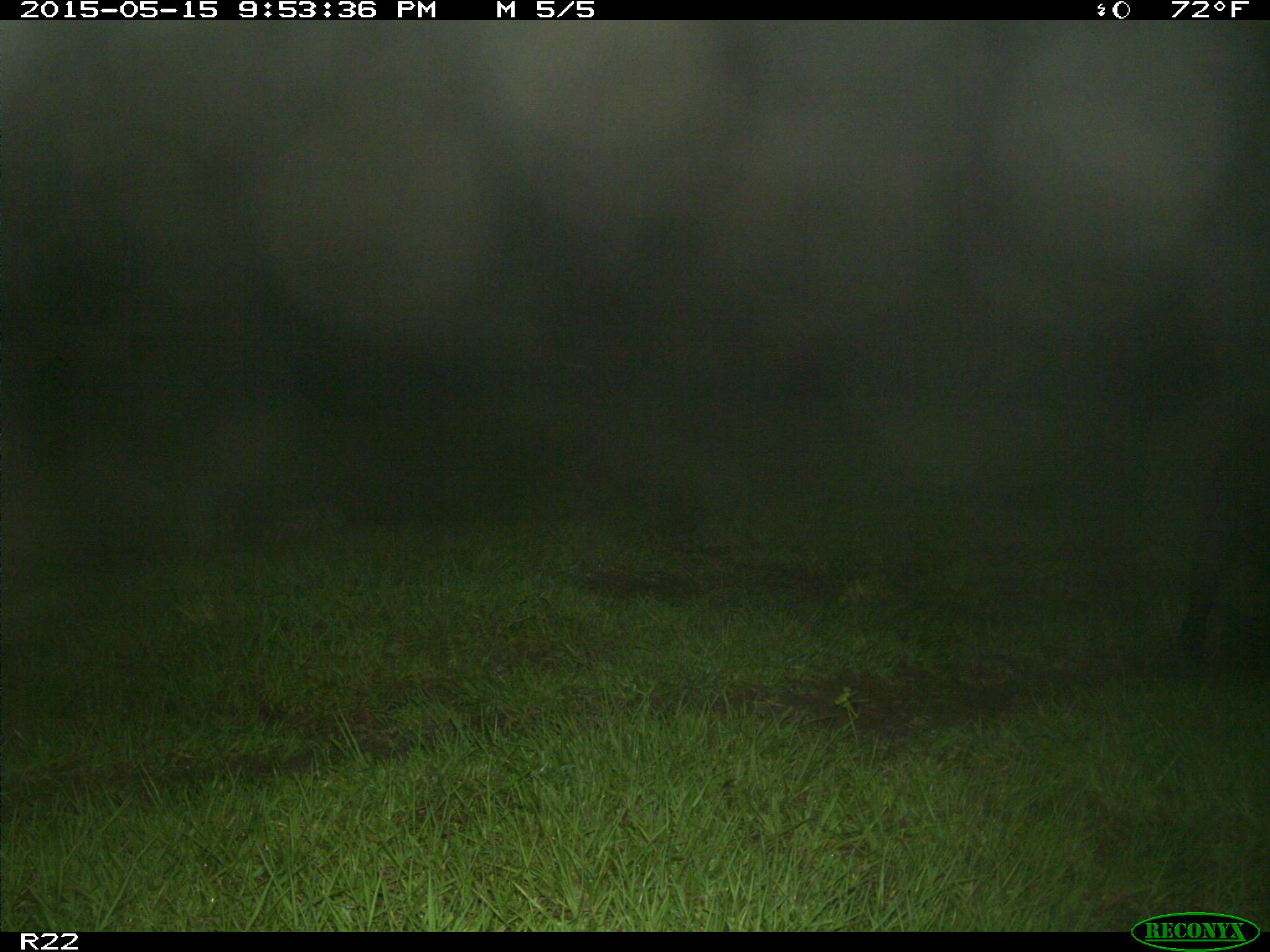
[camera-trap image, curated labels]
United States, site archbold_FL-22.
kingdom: Animalia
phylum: Chordata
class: Mammalia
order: Artiodactyla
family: Suidae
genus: Sus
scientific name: Sus scrofa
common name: wild boar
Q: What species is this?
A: Sus scrofa (wild boar).